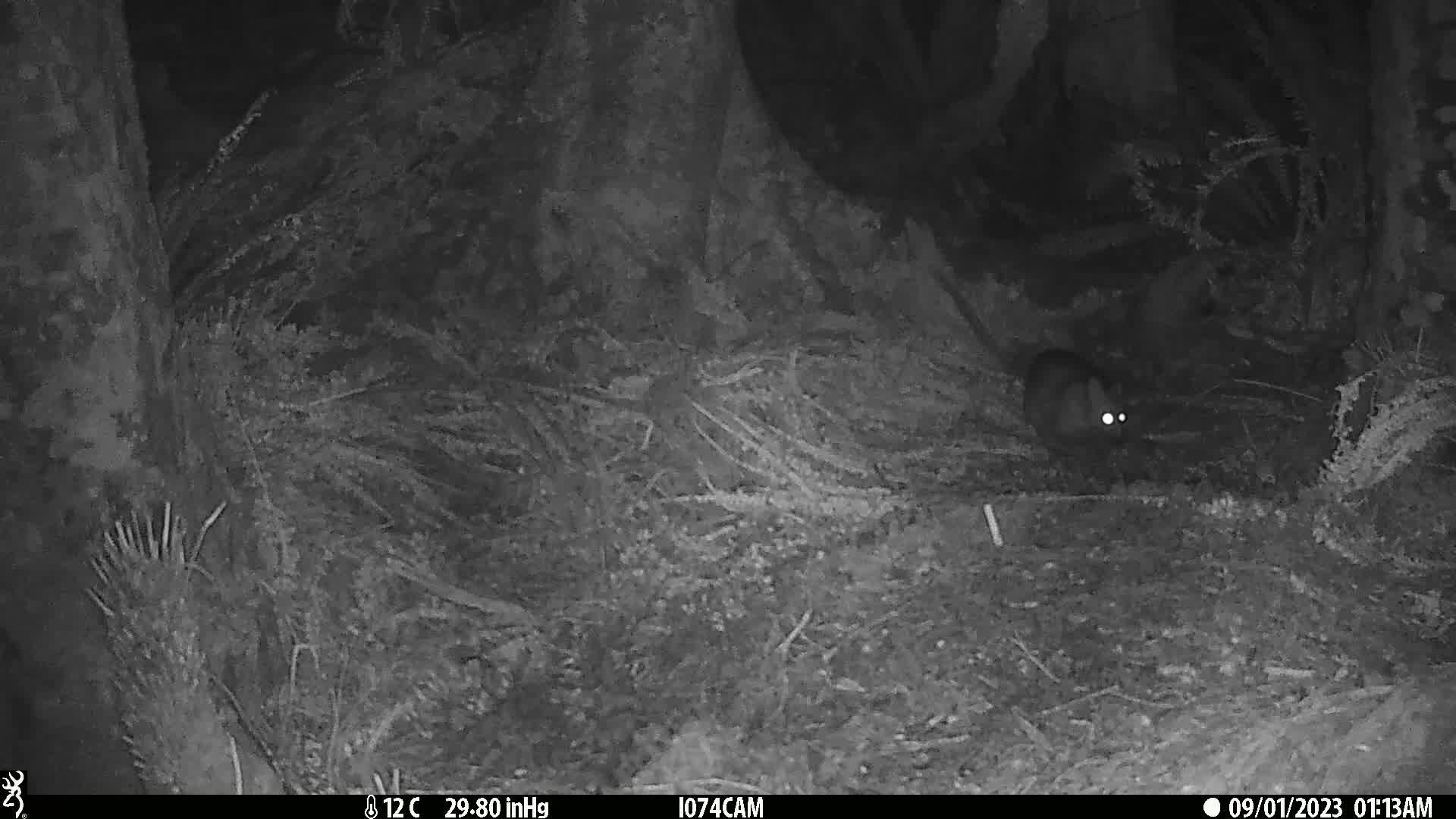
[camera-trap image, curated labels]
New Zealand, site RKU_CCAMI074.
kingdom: Animalia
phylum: Chordata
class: Mammalia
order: Diprotodontia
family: Phalangeridae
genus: Trichosurus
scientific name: Trichosurus vulpecula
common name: common brushtail possum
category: possum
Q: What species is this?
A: Possum (common brushtail possum) (Trichosurus vulpecula).